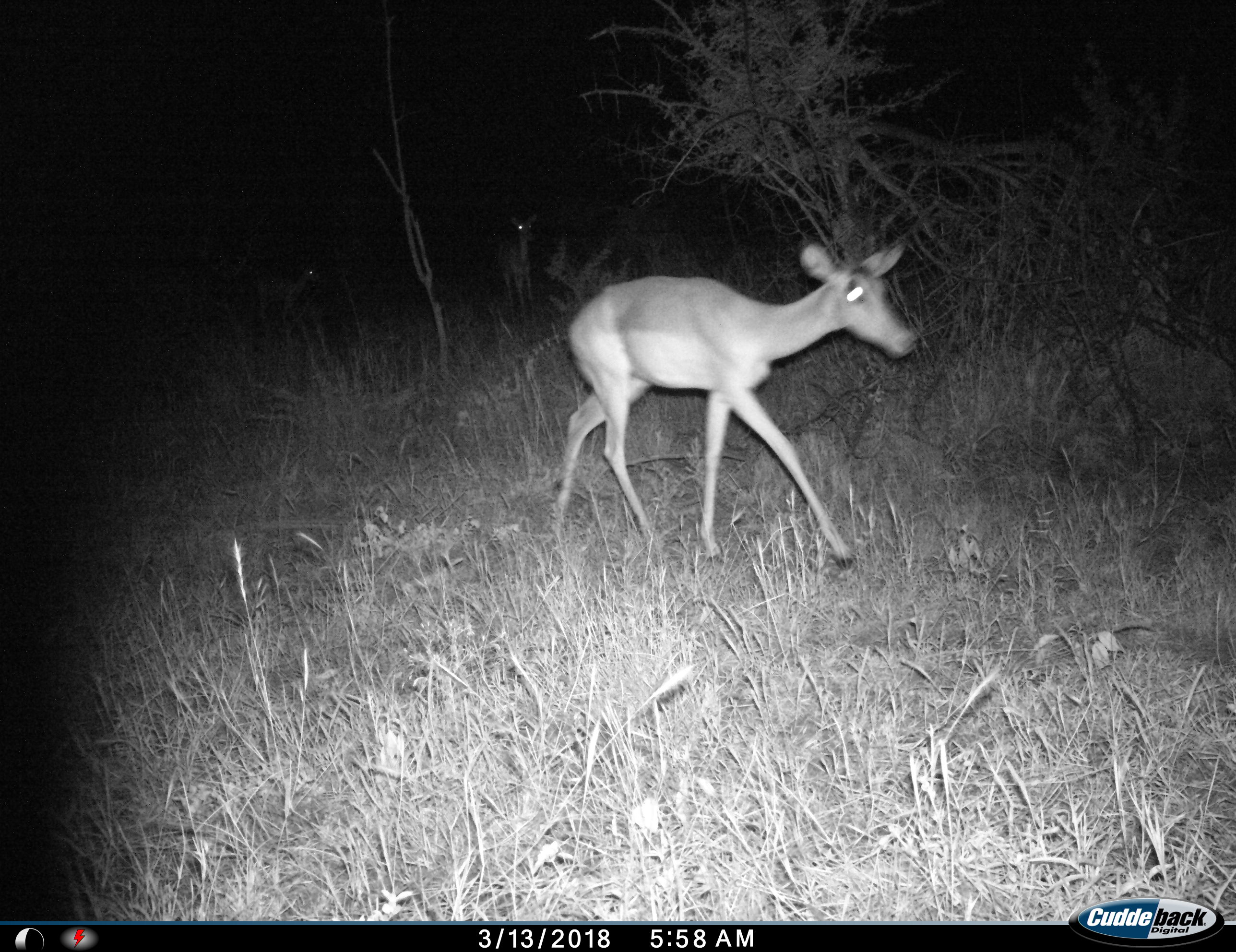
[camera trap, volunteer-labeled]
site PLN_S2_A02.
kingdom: Animalia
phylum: Chordata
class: Mammalia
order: Artiodactyla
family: Bovidae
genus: Aepyceros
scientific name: Aepyceros melampus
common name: impala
Impala (Aepyceros melampus), count 3. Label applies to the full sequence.